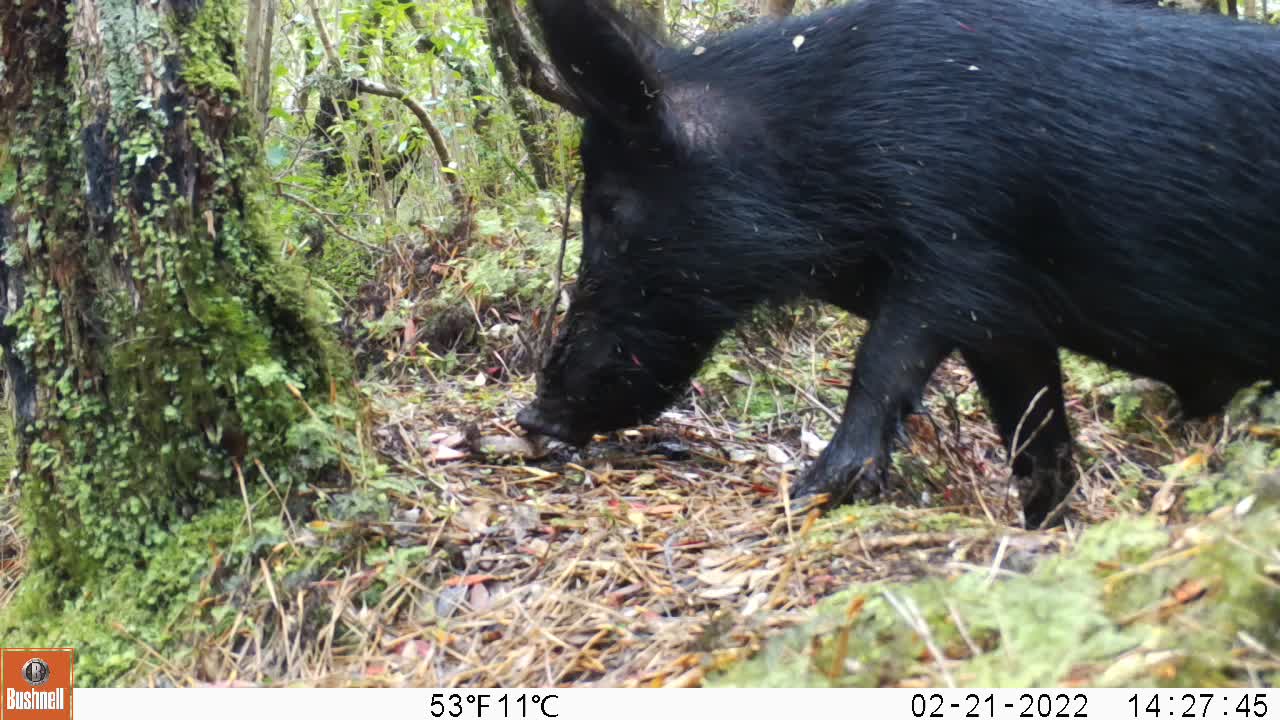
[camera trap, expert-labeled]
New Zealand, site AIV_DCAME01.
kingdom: Animalia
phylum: Chordata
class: Mammalia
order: Artiodactyla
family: Suidae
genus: Sus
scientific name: Sus scrofa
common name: pig